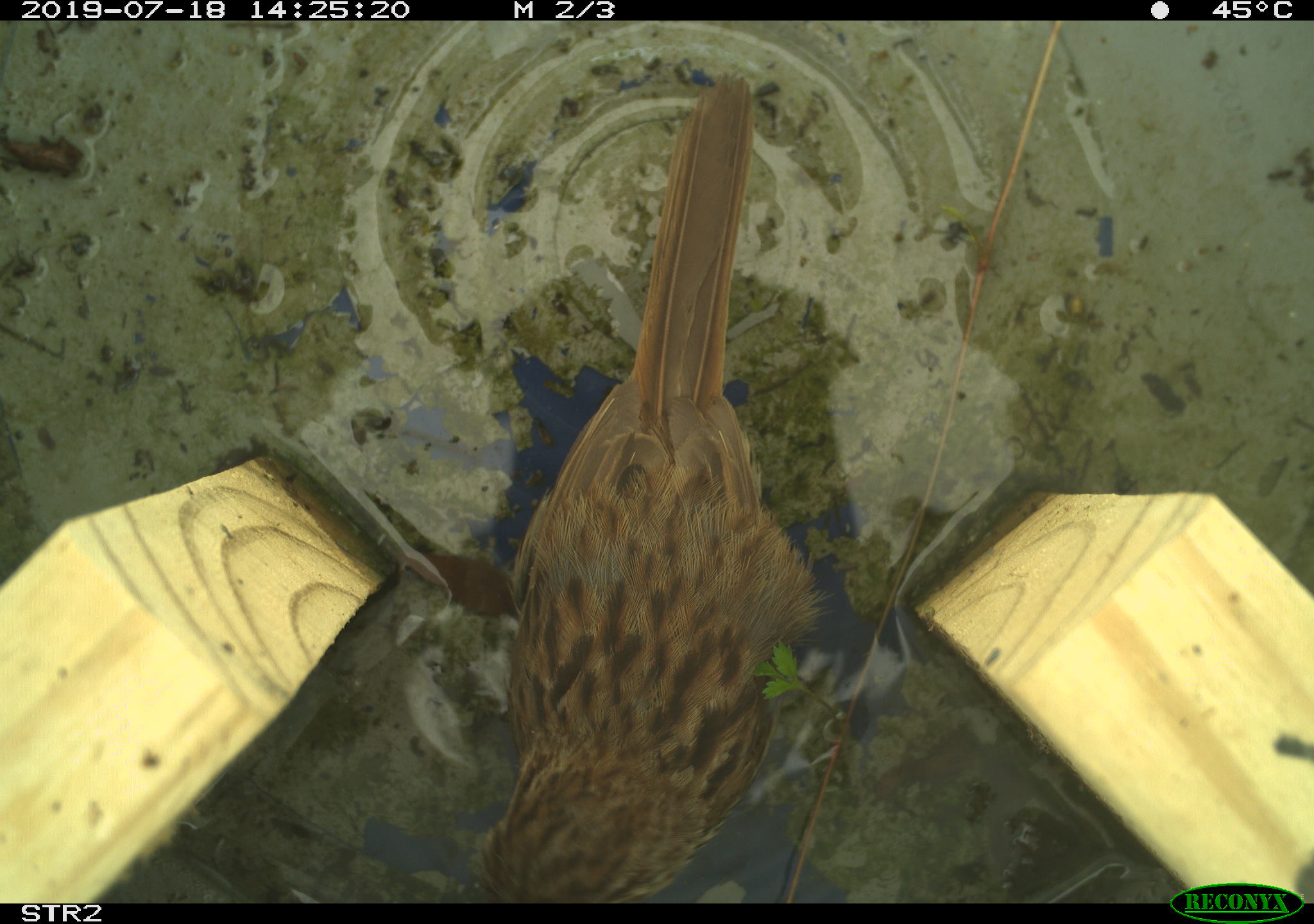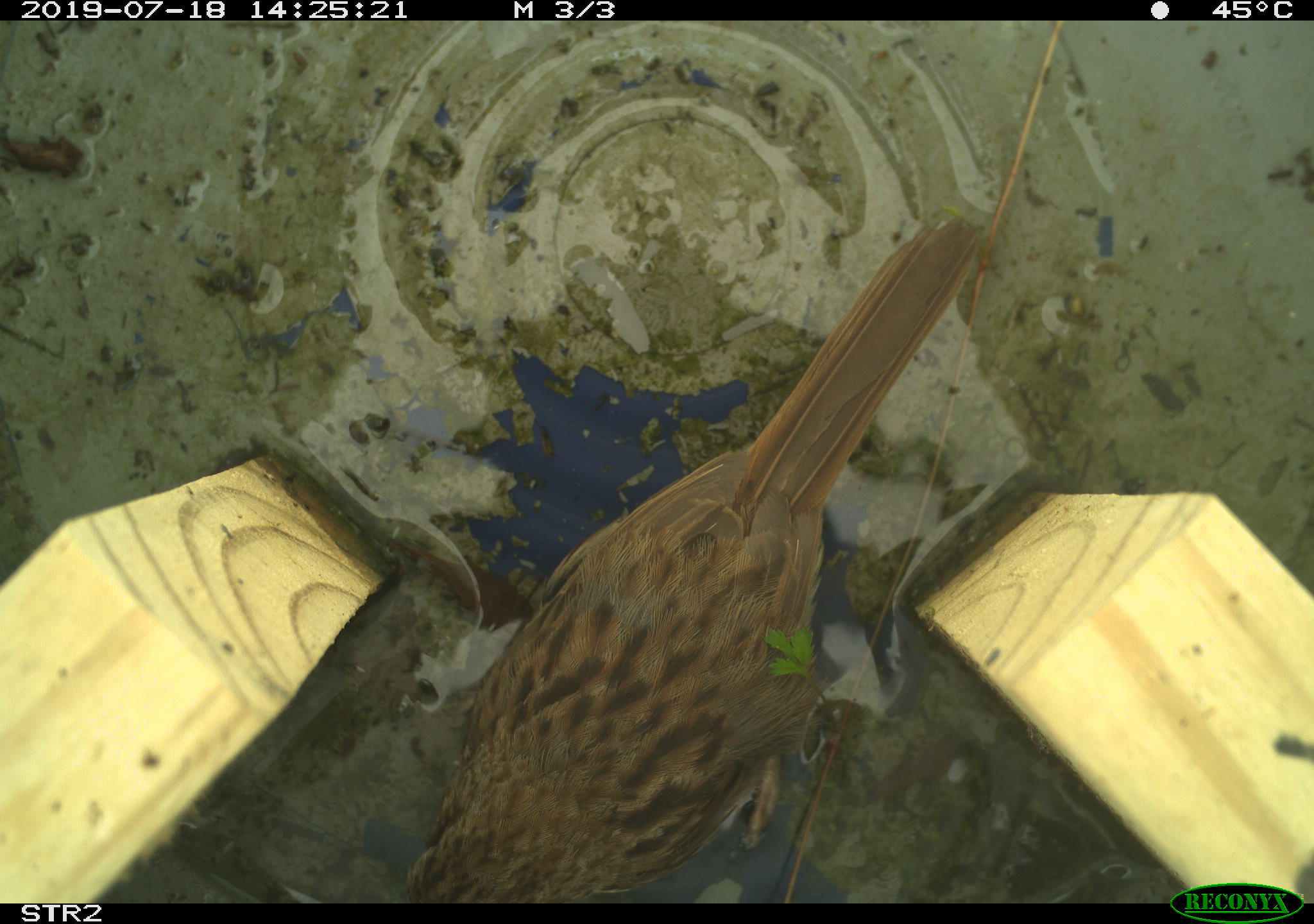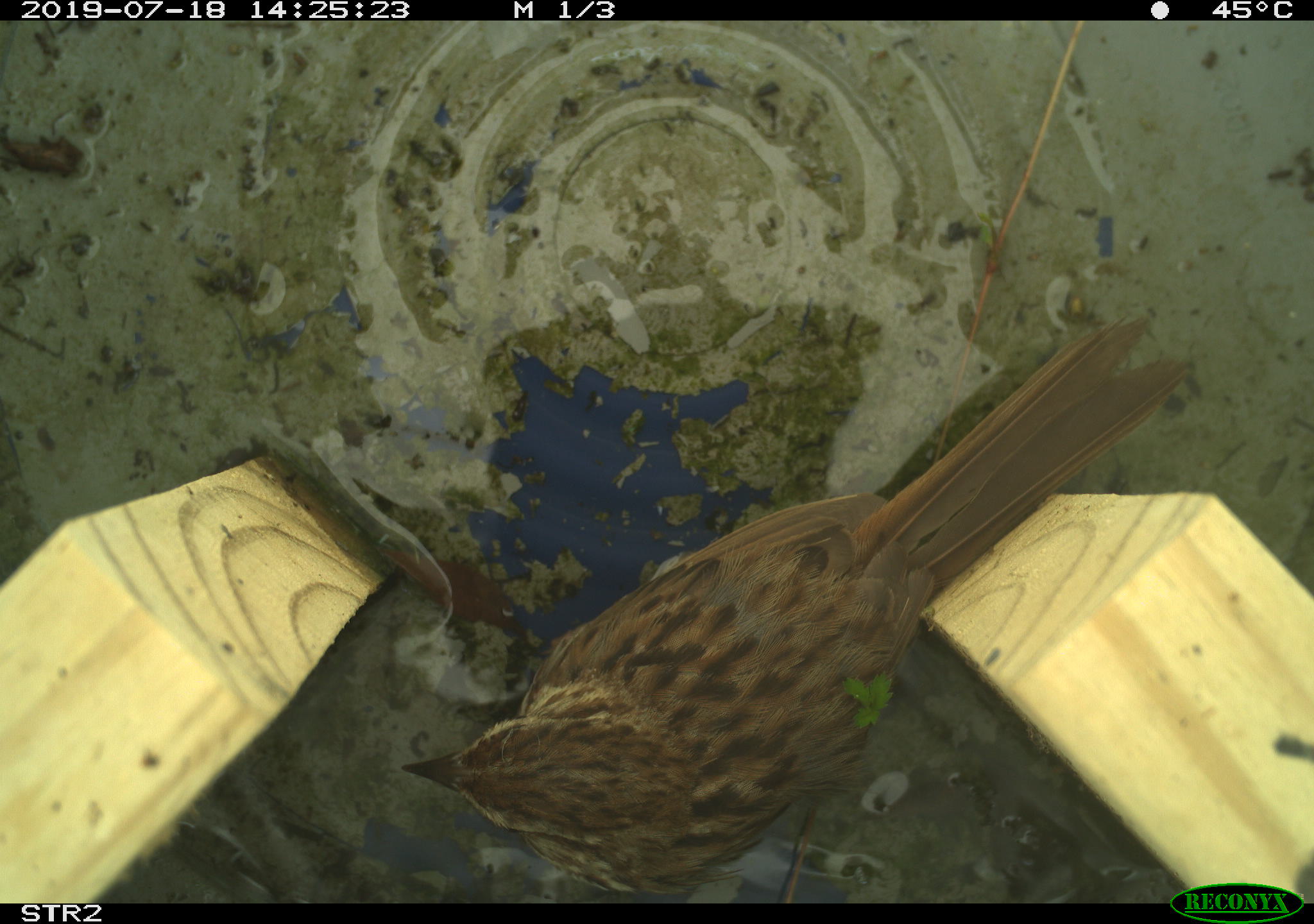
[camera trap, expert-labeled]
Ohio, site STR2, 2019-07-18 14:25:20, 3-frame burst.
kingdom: Animalia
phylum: Chordata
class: Aves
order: Passeriformes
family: Passerellidae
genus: Melospiza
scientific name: Melospiza melodia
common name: song sparrow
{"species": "song sparrow (Melospiza melodia)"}